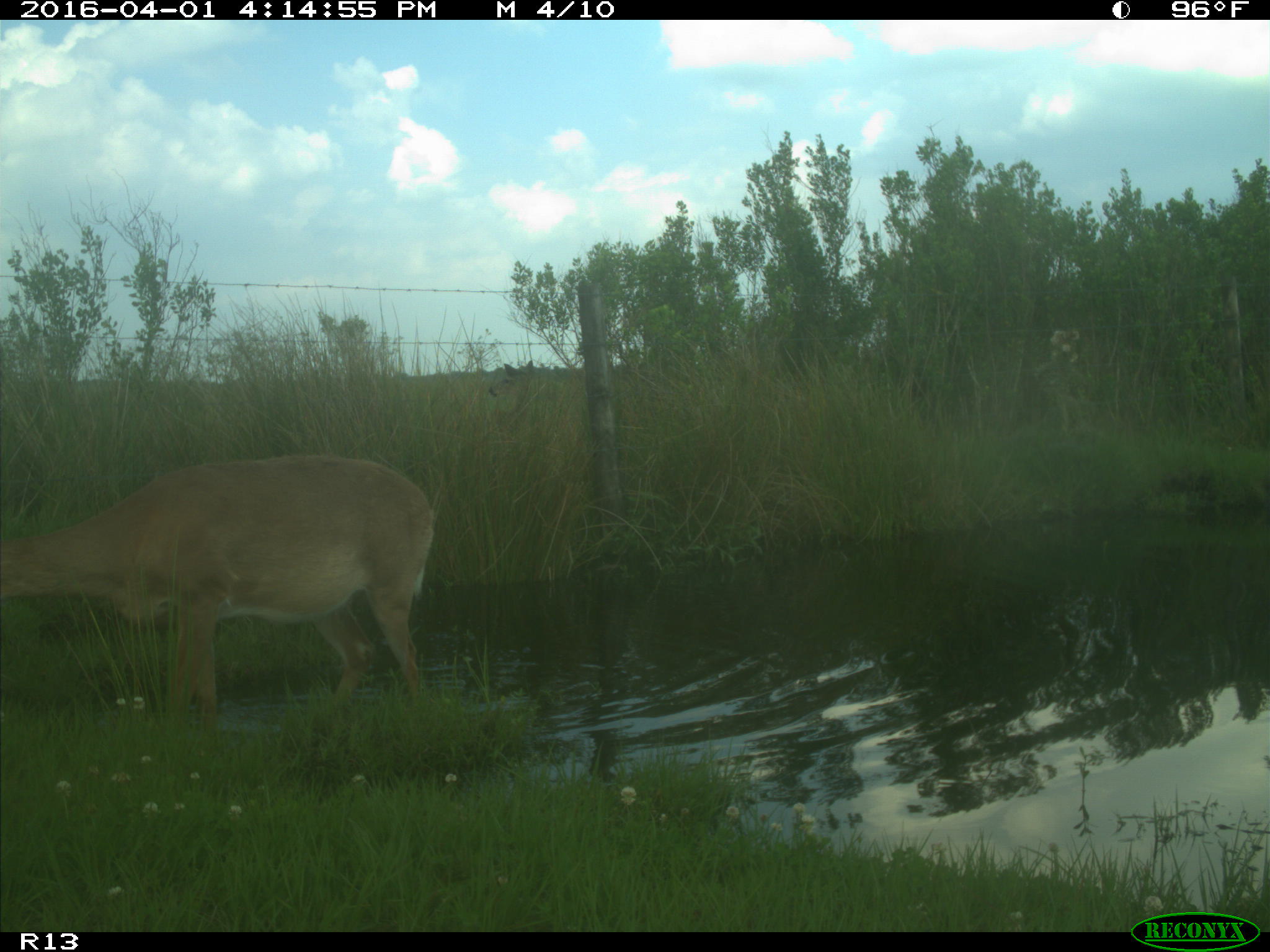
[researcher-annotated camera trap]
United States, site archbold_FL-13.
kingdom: Animalia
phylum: Chordata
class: Mammalia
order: Artiodactyla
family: Cervidae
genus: Odocoileus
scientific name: Odocoileus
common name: deer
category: unidentified deer